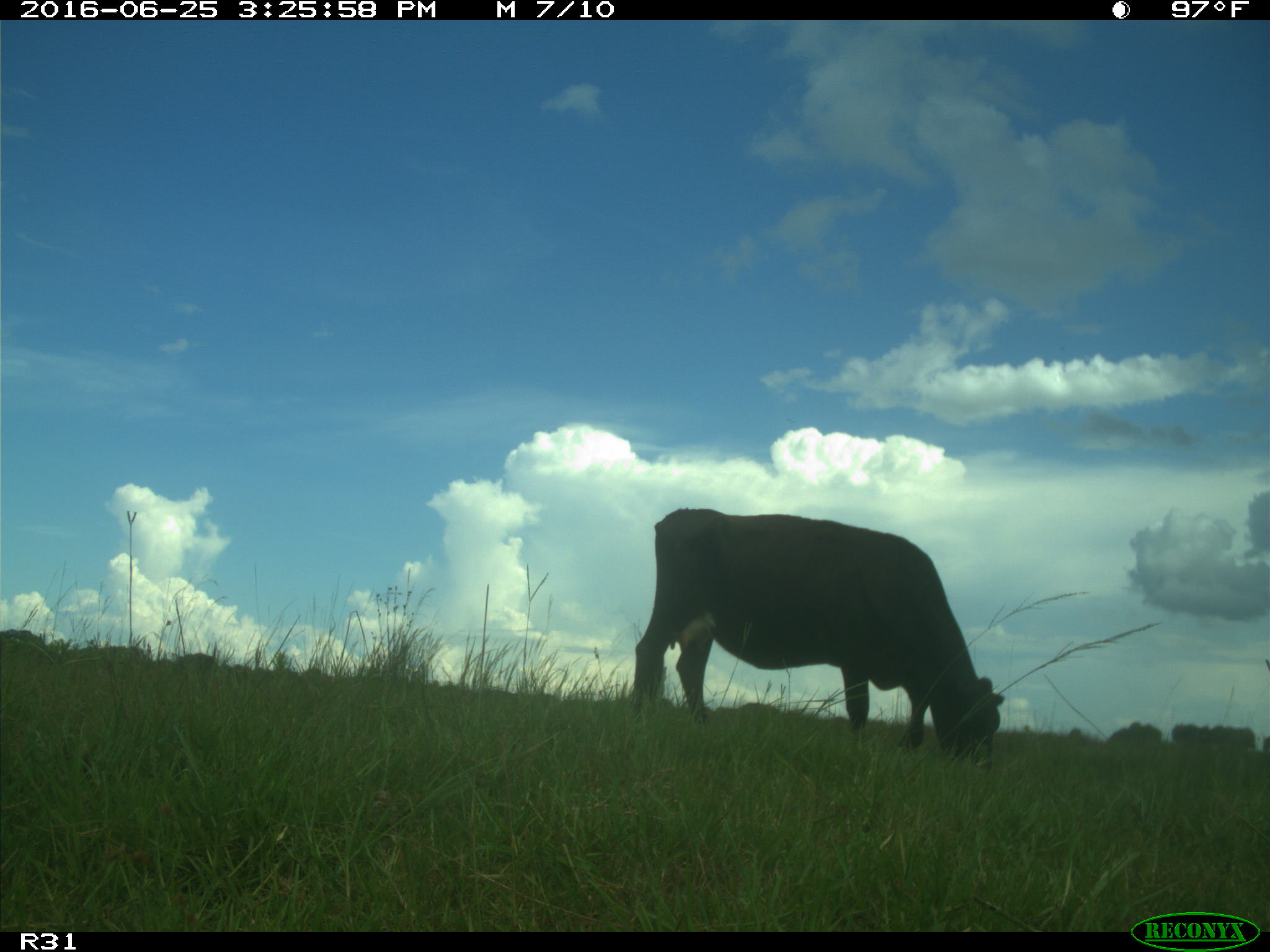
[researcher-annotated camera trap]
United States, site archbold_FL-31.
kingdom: Animalia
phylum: Chordata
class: Mammalia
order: Artiodactyla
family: Bovidae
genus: Bos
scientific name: Bos taurus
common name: domestic cow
Bos taurus (domestic cow).